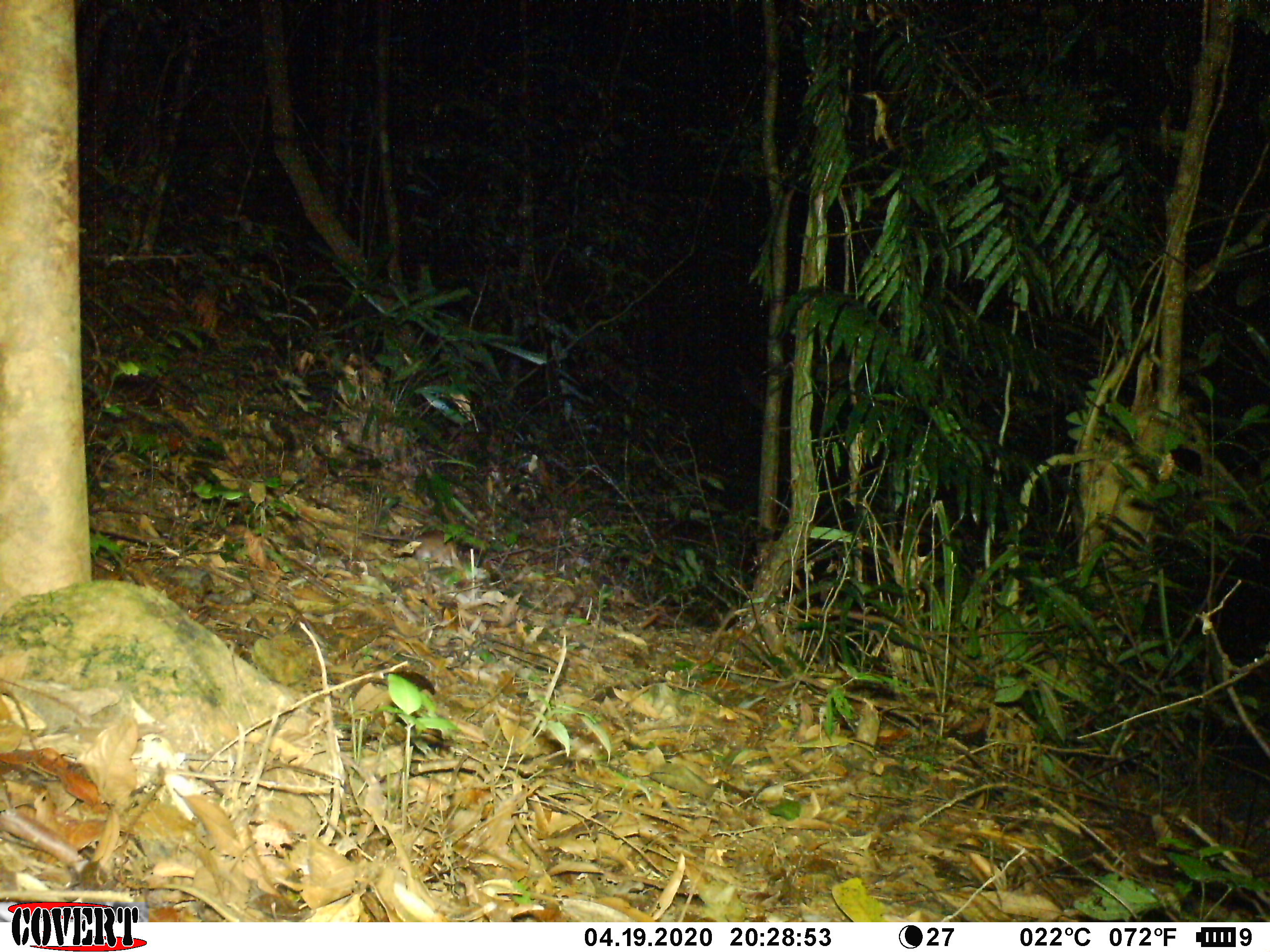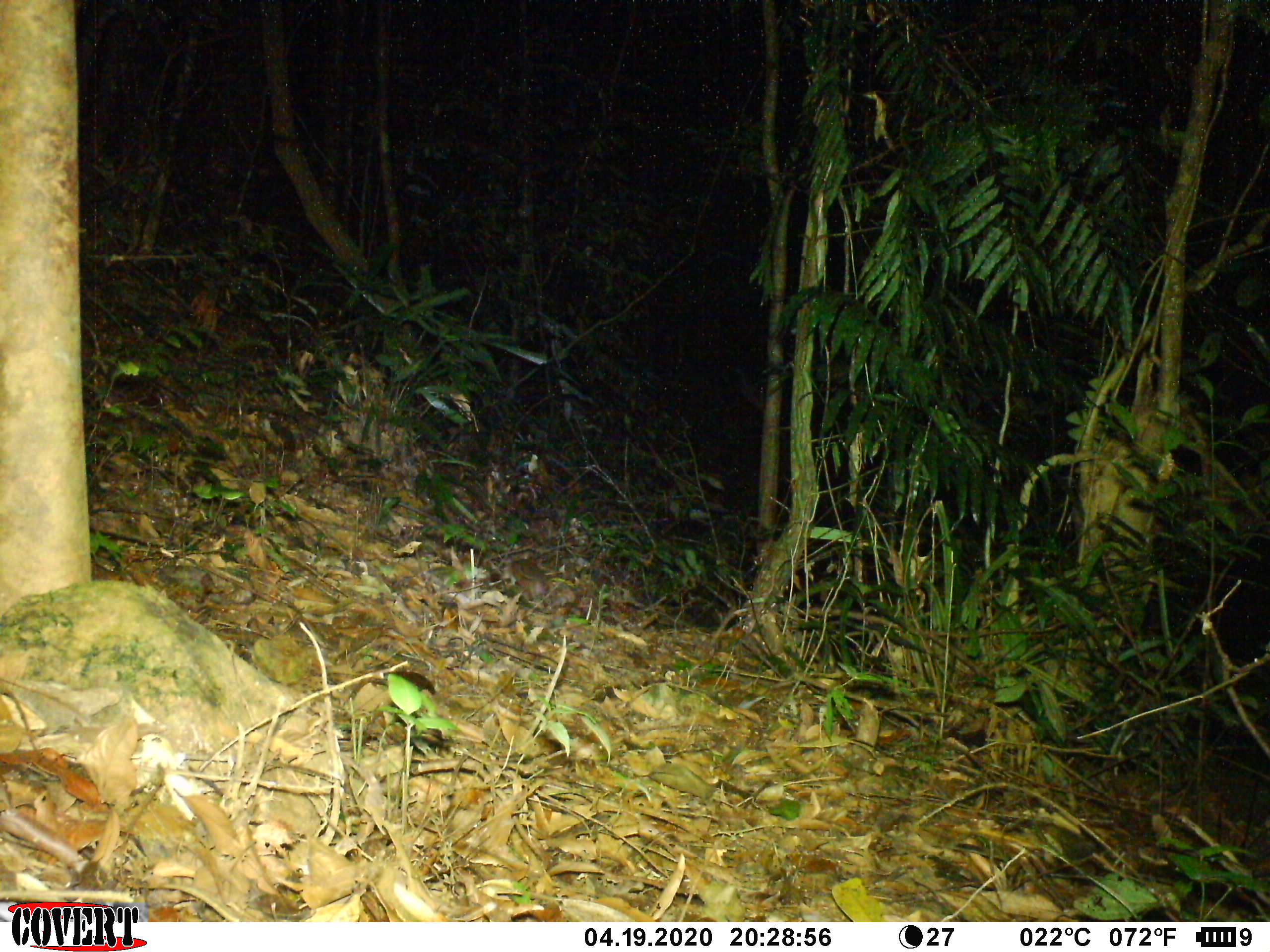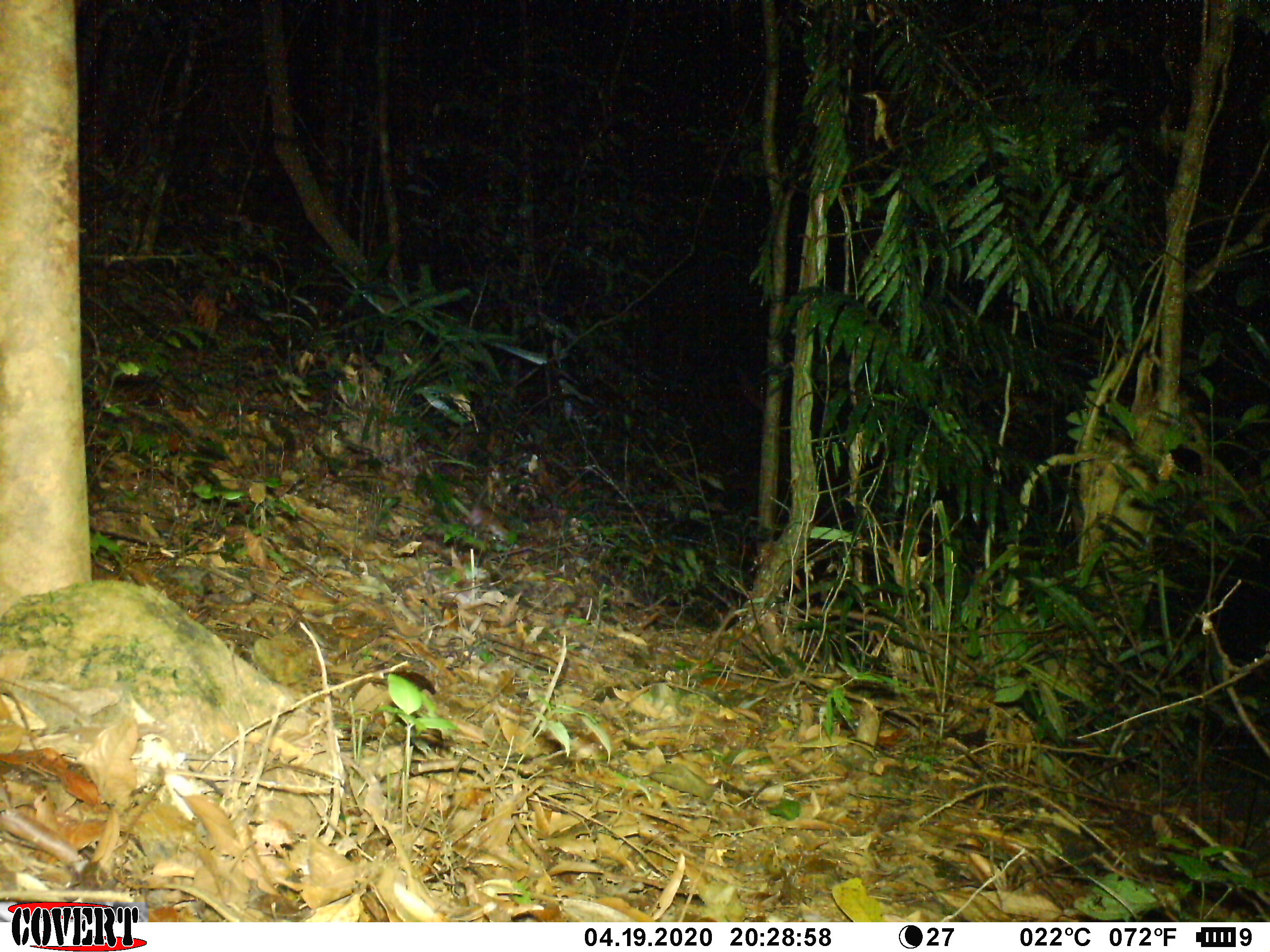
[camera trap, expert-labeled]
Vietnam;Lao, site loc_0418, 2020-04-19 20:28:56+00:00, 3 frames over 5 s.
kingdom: Animalia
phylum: Chordata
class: Mammalia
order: Rodentia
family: Muridae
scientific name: Muridae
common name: old-world mice and rats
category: unidentified murid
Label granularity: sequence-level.